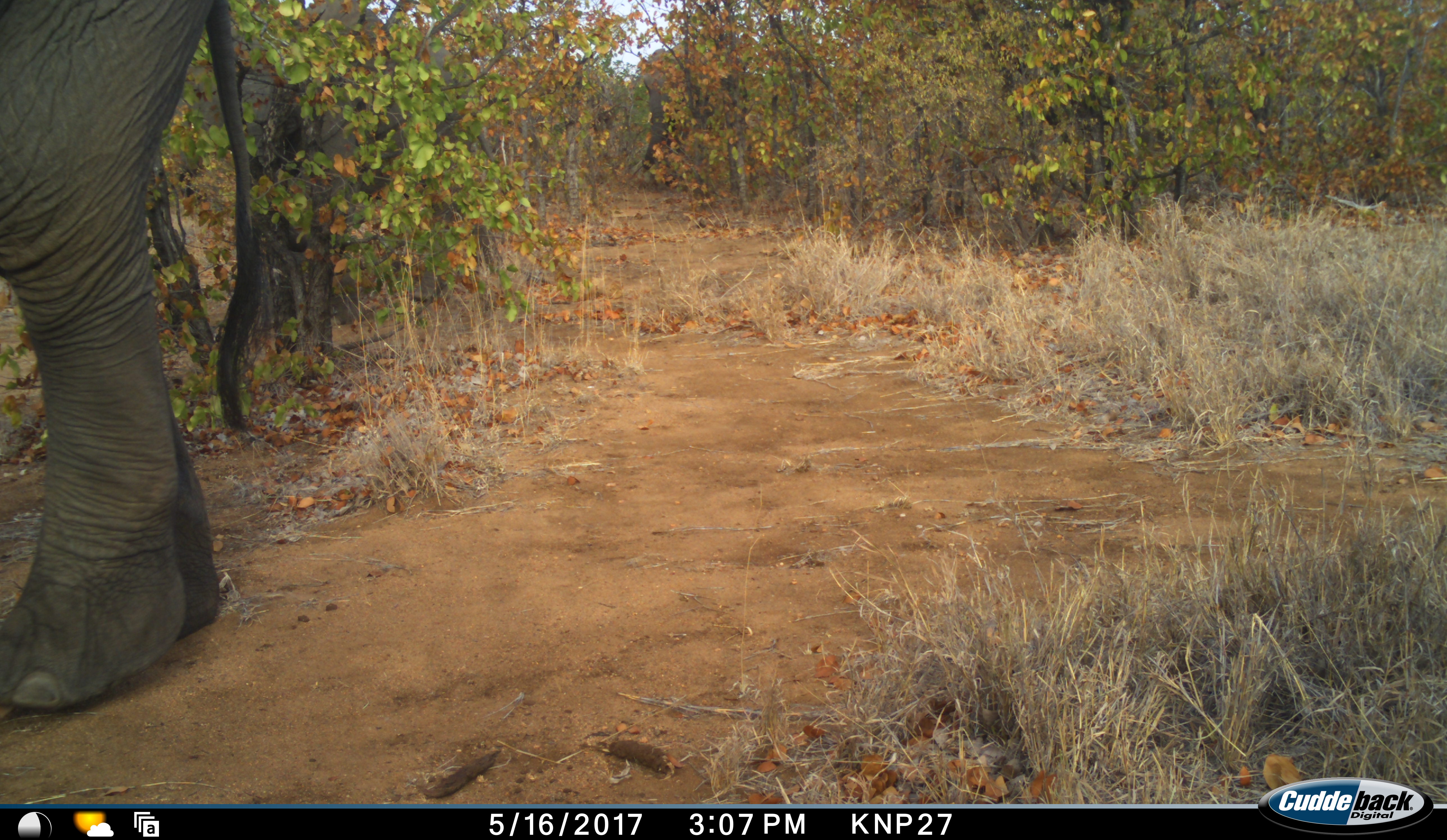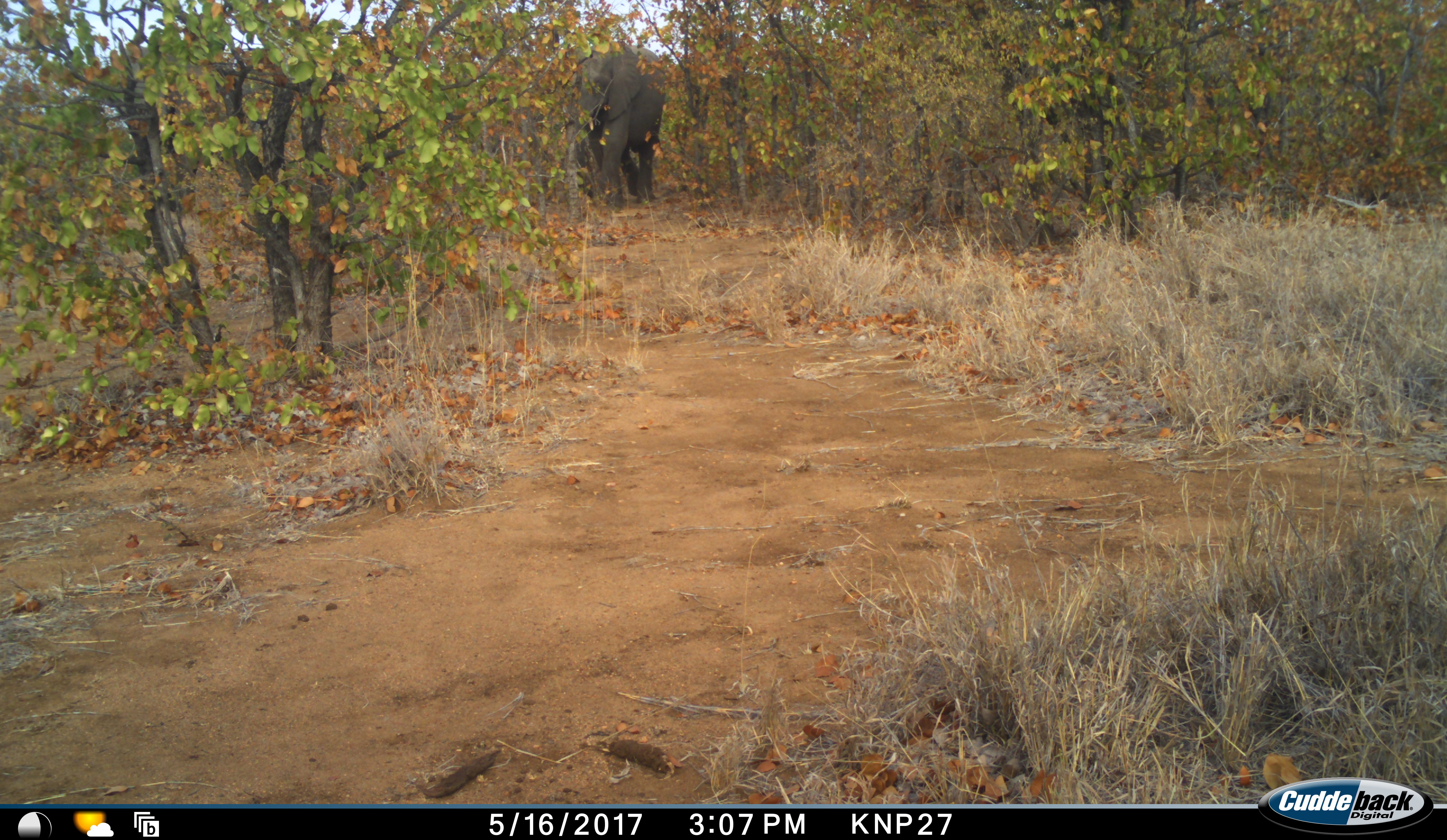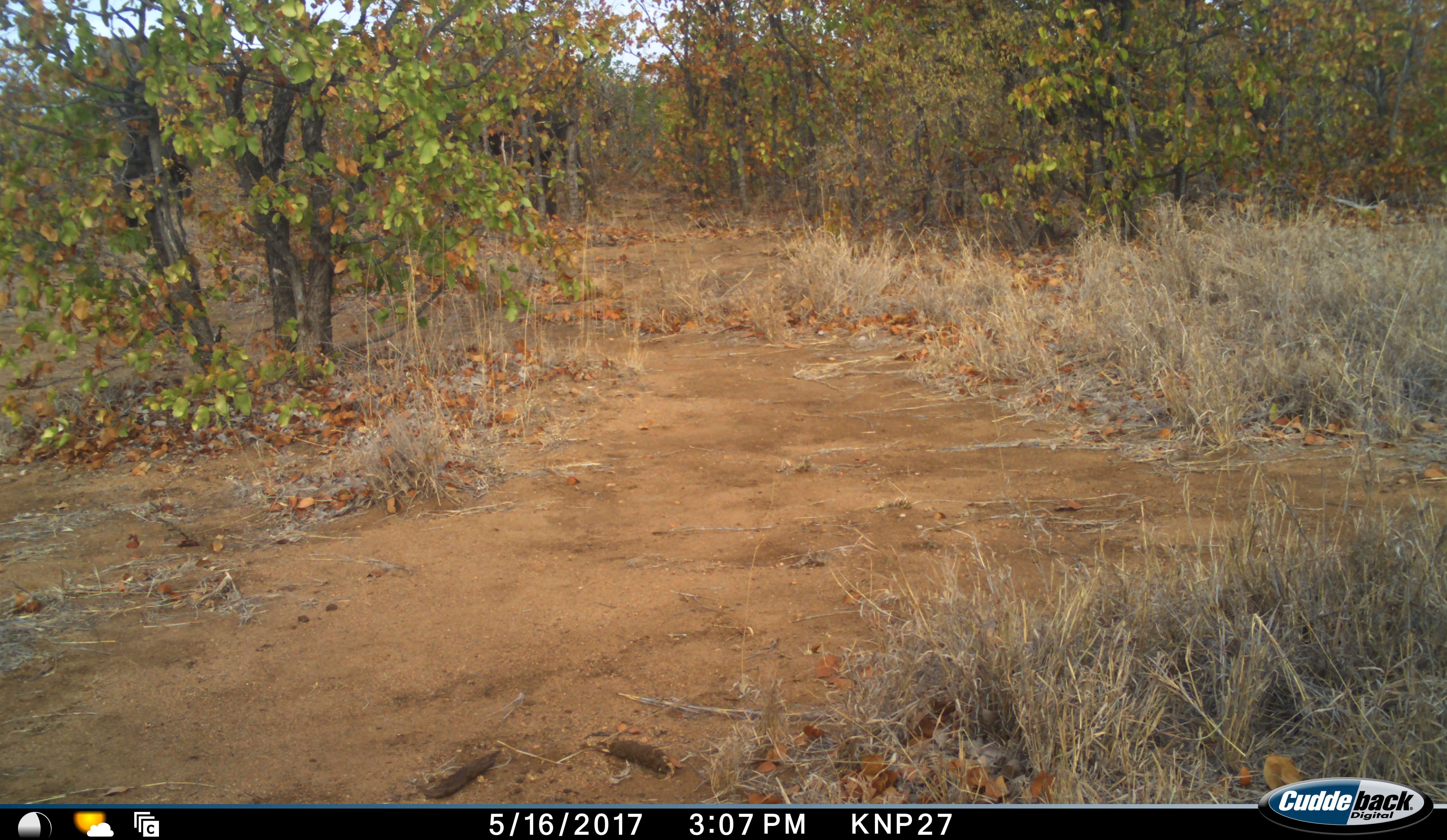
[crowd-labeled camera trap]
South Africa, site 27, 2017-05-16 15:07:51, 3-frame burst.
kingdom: Animalia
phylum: Chordata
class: Mammalia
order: Proboscidea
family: Elephantidae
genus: Loxodonta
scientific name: Loxodonta africana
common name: african bush elephant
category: elephant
Elephant (african bush elephant) (Loxodonta africana), count 3. Behavior (volunteer vote fractions): standing 0%, resting 0%, moving 100%, interacting 0%. Young present (vote fraction): 0%. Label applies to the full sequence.